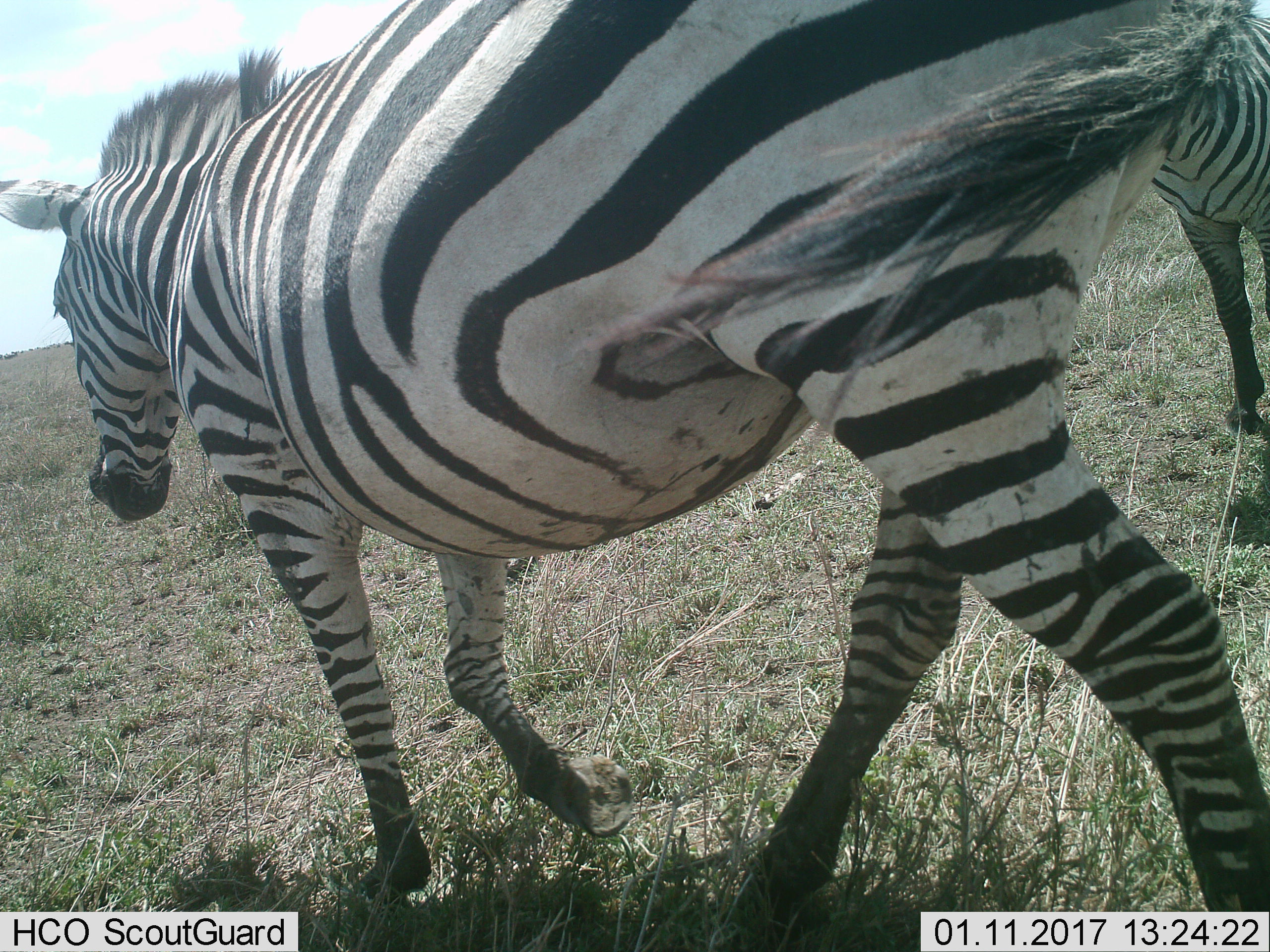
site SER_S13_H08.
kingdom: Animalia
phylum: Chordata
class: Mammalia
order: Perissodactyla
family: Equidae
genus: Equus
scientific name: Equus quagga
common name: plains zebra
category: zebraplains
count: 2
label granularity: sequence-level